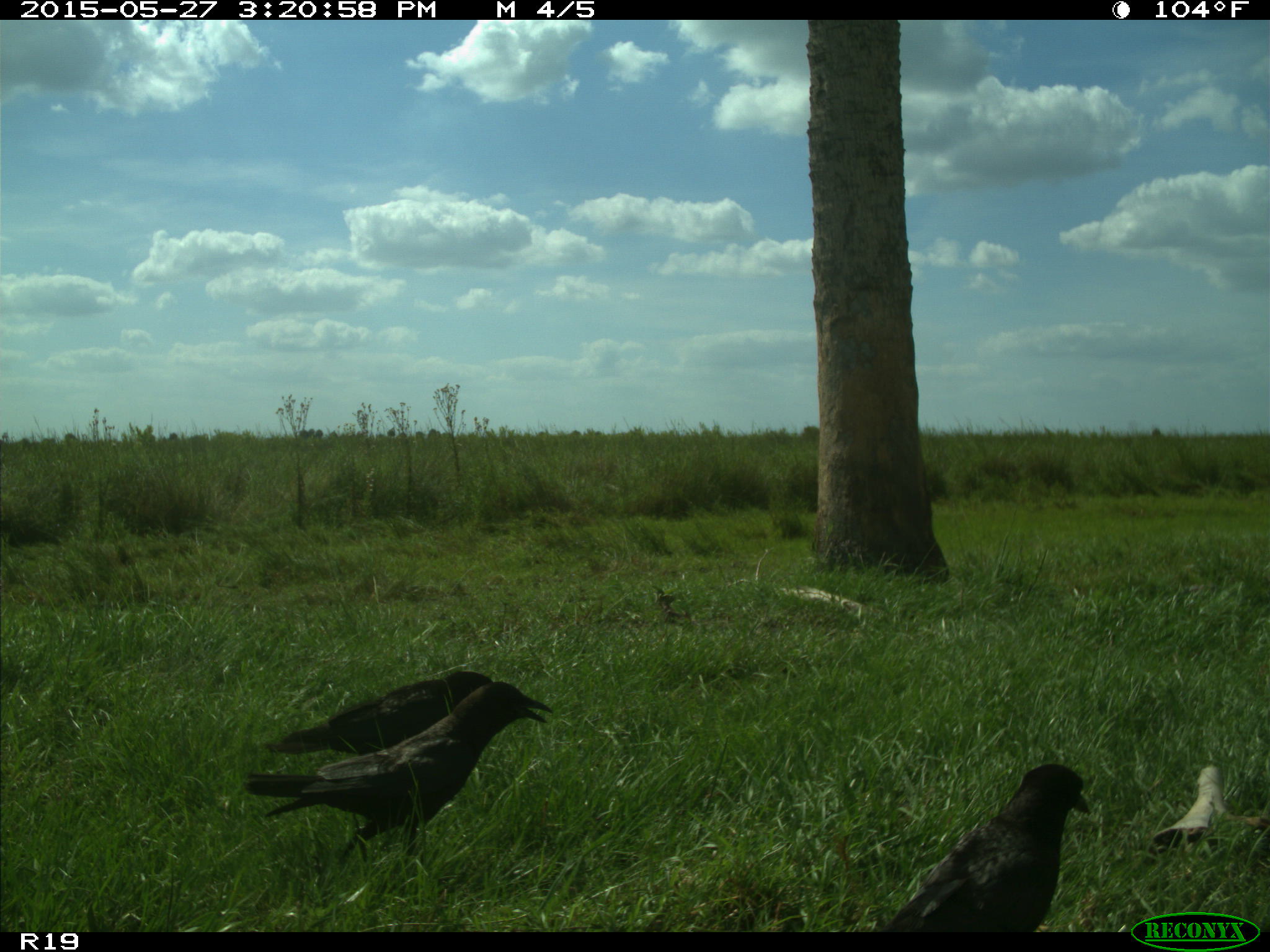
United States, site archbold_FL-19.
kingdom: Animalia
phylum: Chordata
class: Aves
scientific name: Aves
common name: birds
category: unidentified bird